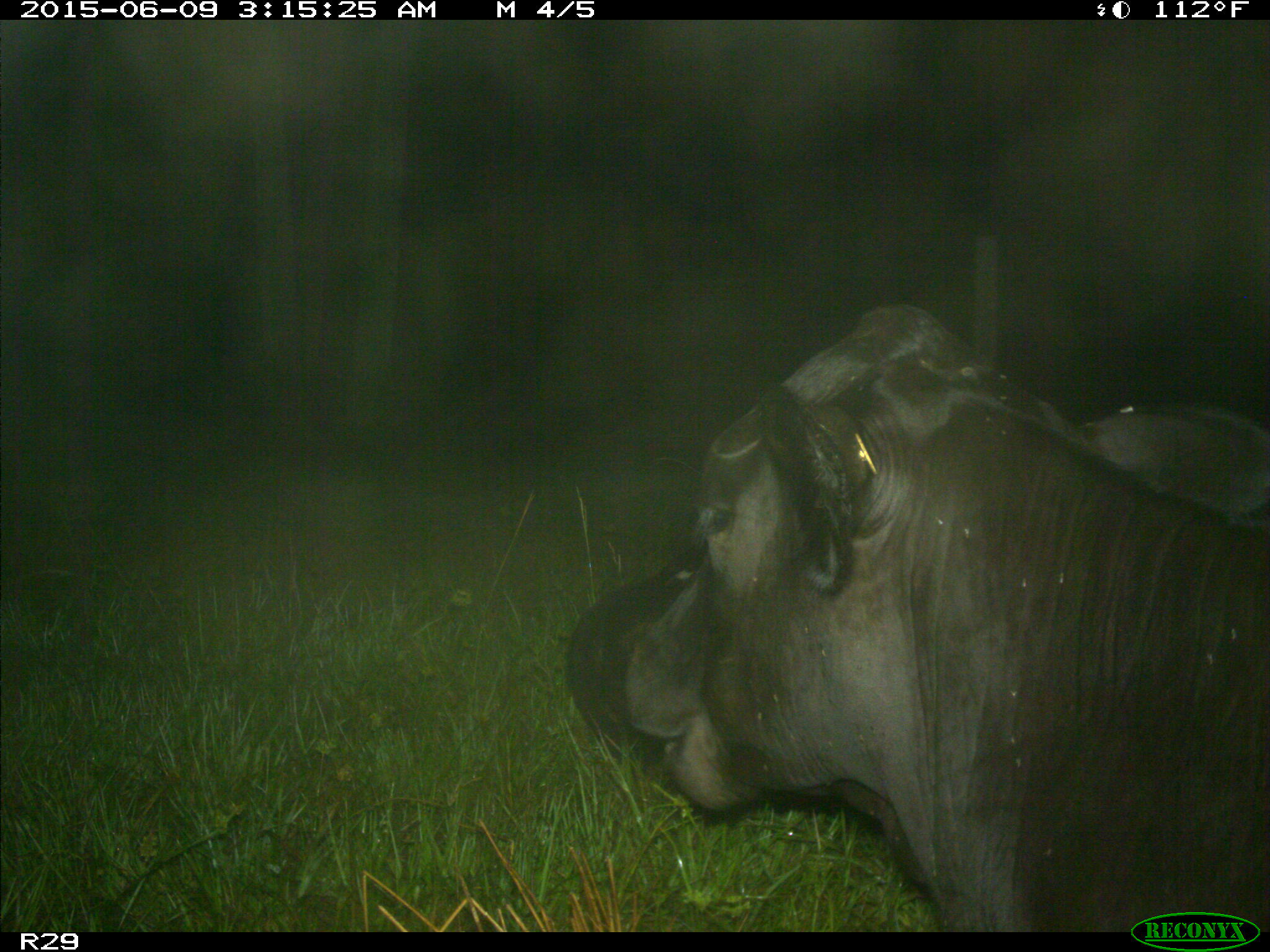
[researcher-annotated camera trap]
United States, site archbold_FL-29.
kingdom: Animalia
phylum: Chordata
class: Mammalia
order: Artiodactyla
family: Bovidae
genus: Bos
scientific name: Bos taurus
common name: domestic cow